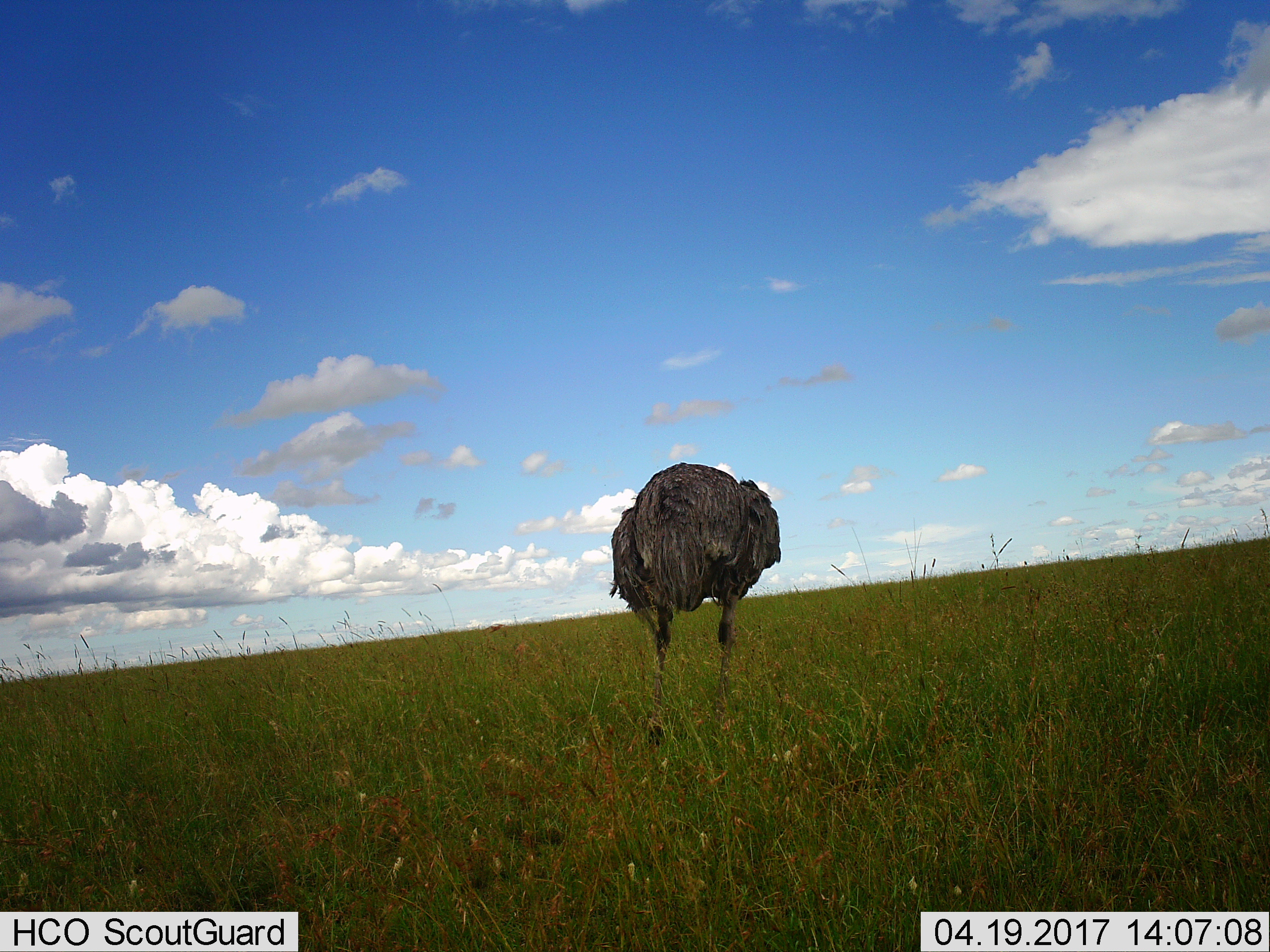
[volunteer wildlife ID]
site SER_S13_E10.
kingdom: Animalia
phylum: Chordata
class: Aves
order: Struthioniformes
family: Struthionidae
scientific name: Struthionidae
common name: ostrich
Ostrich (Struthionidae), count 1. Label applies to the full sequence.